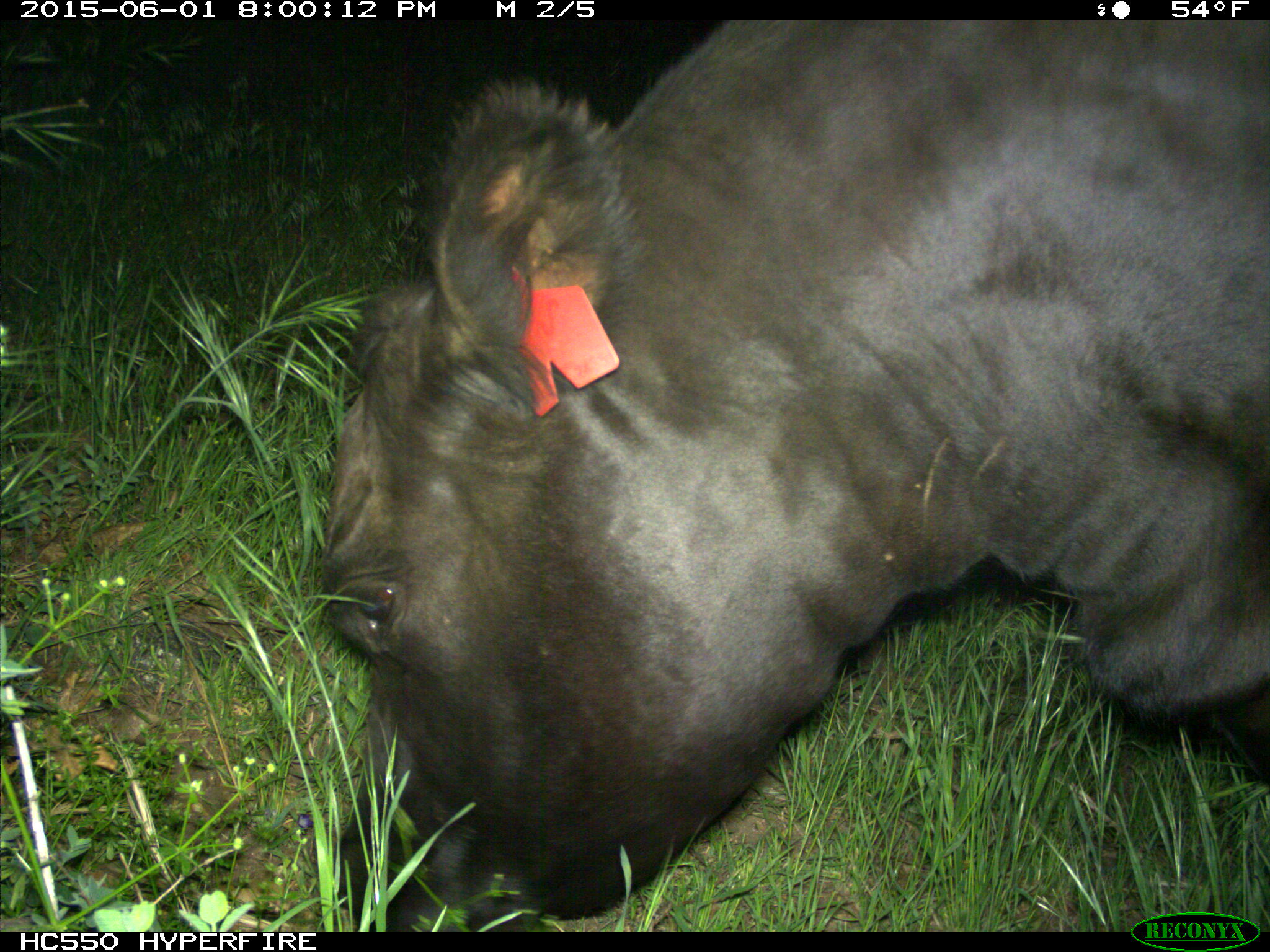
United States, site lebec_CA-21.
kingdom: Animalia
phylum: Chordata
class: Mammalia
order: Artiodactyla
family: Bovidae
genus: Bos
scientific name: Bos taurus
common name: domestic cow